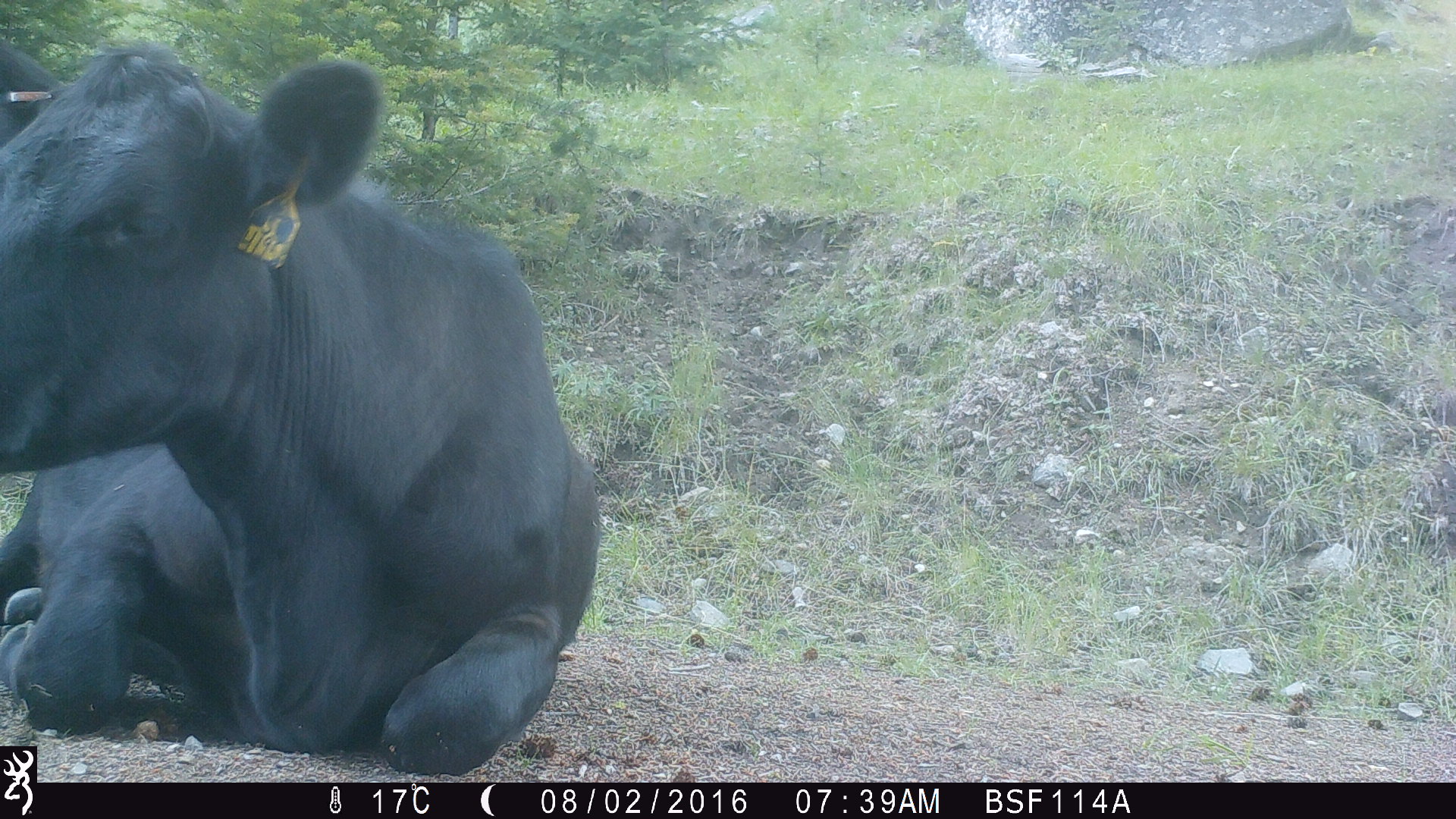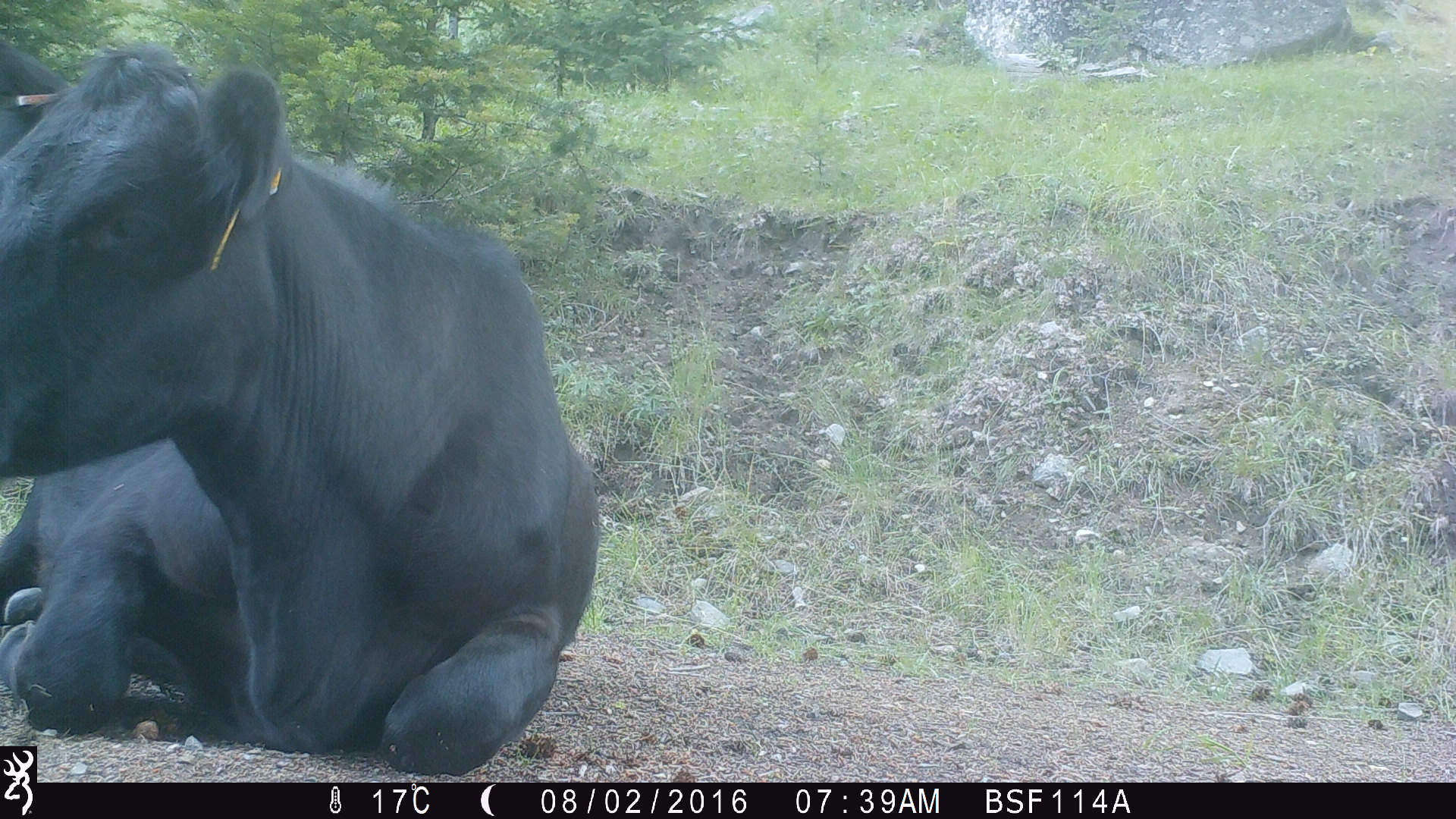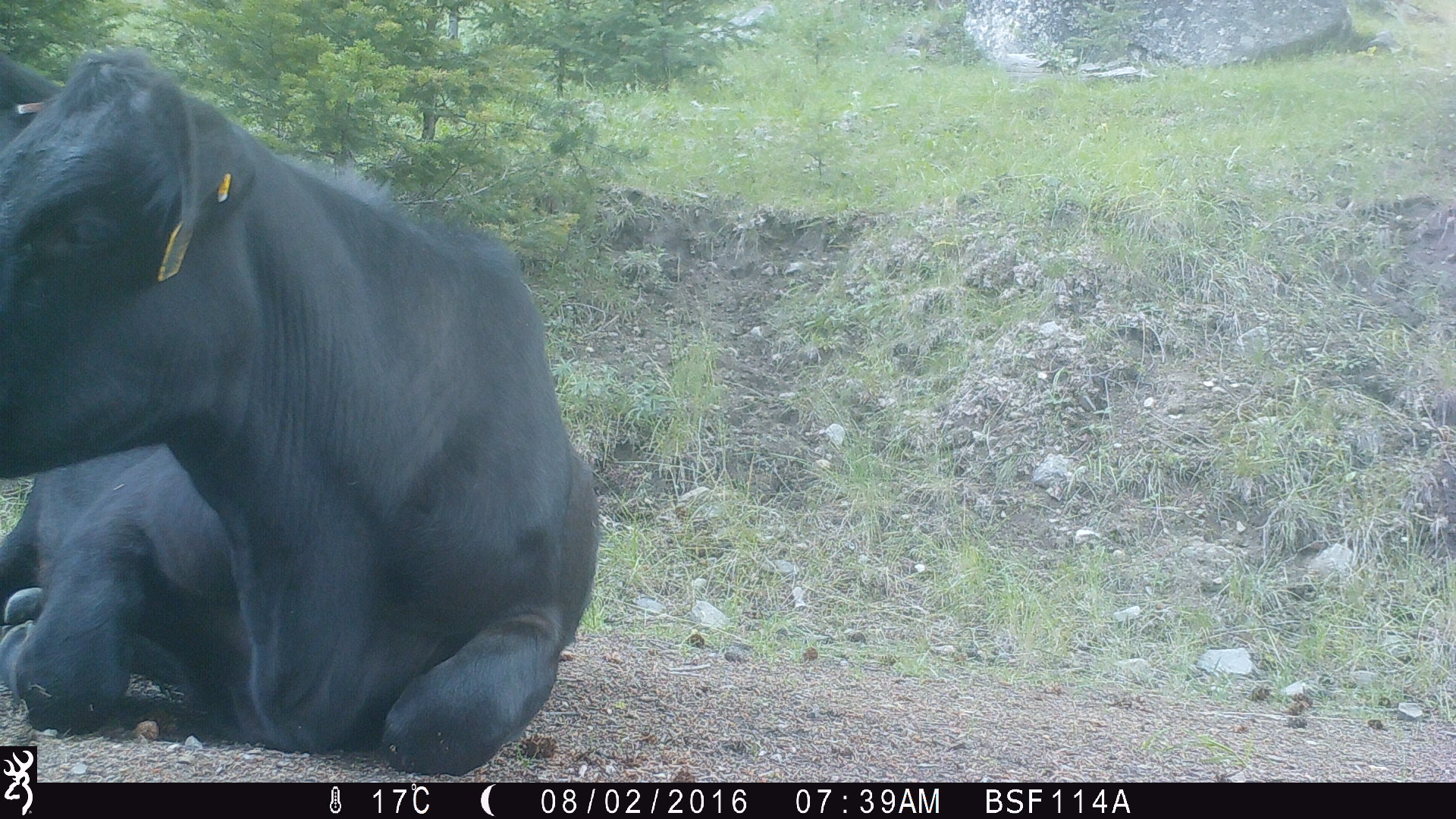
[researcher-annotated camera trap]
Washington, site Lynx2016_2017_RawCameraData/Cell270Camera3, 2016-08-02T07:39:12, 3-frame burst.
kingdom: Animalia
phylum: Chordata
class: Mammalia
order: Artiodactyla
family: Bovidae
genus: Bos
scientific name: Bos taurus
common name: domestic cattle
Domestic cattle (Bos taurus). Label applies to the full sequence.